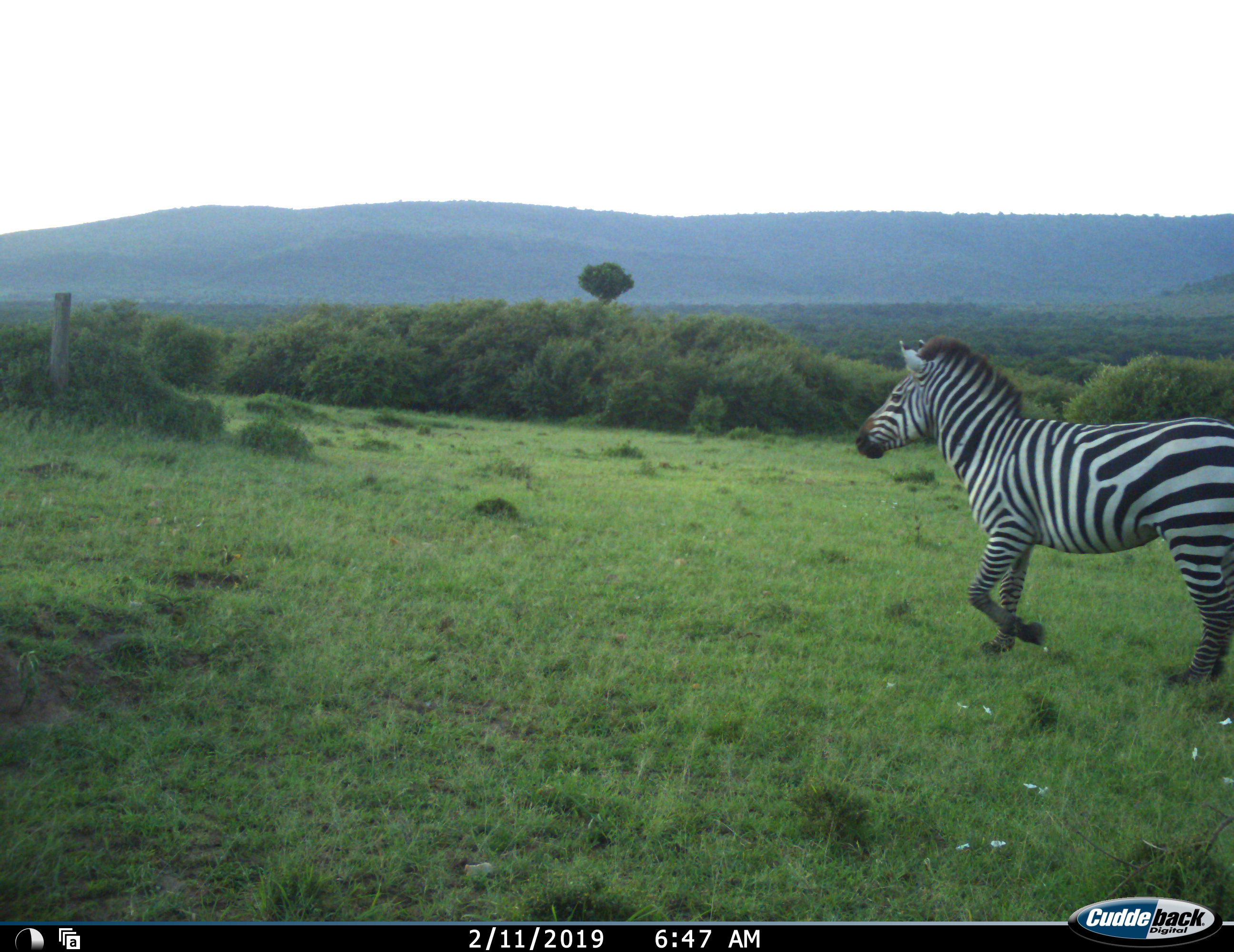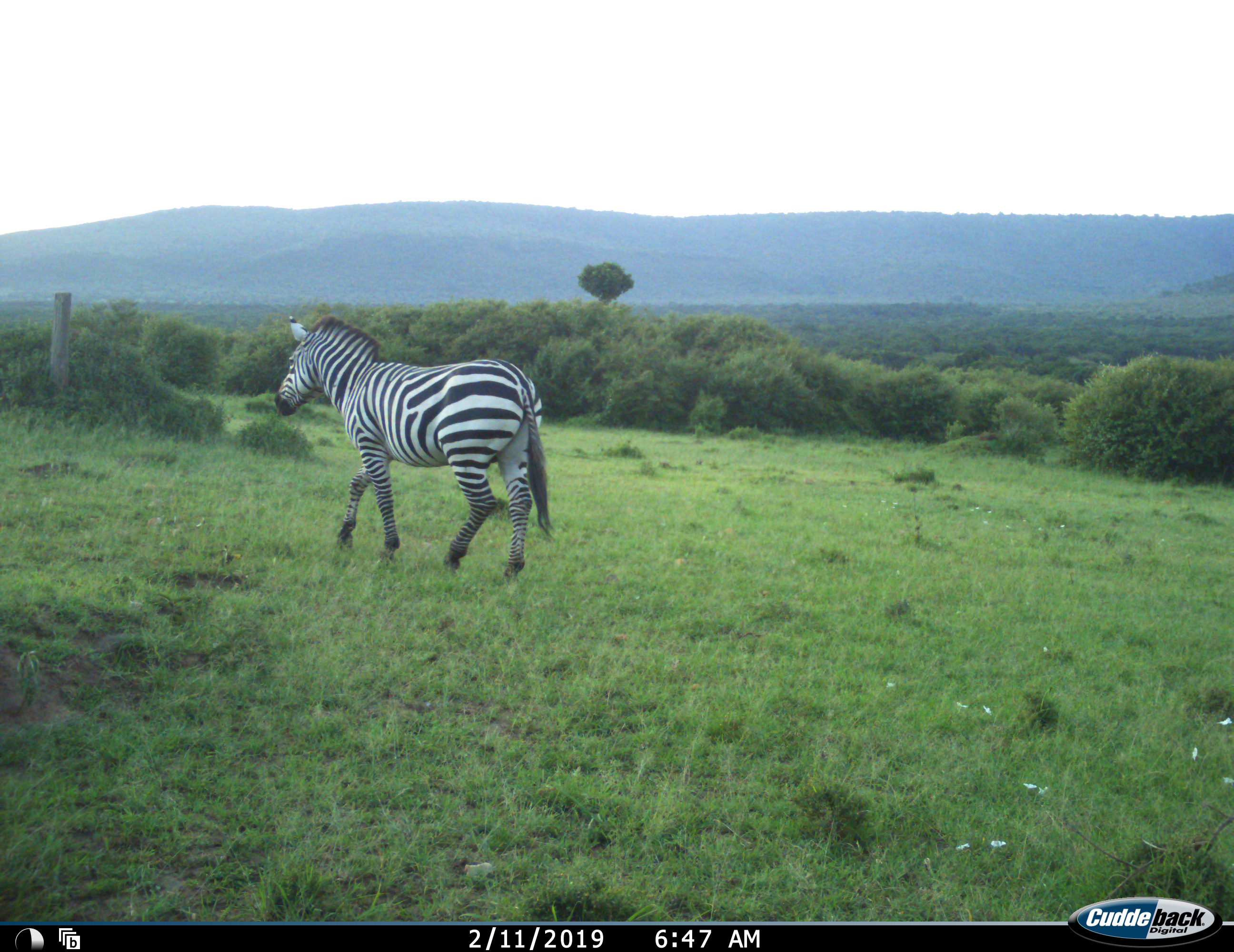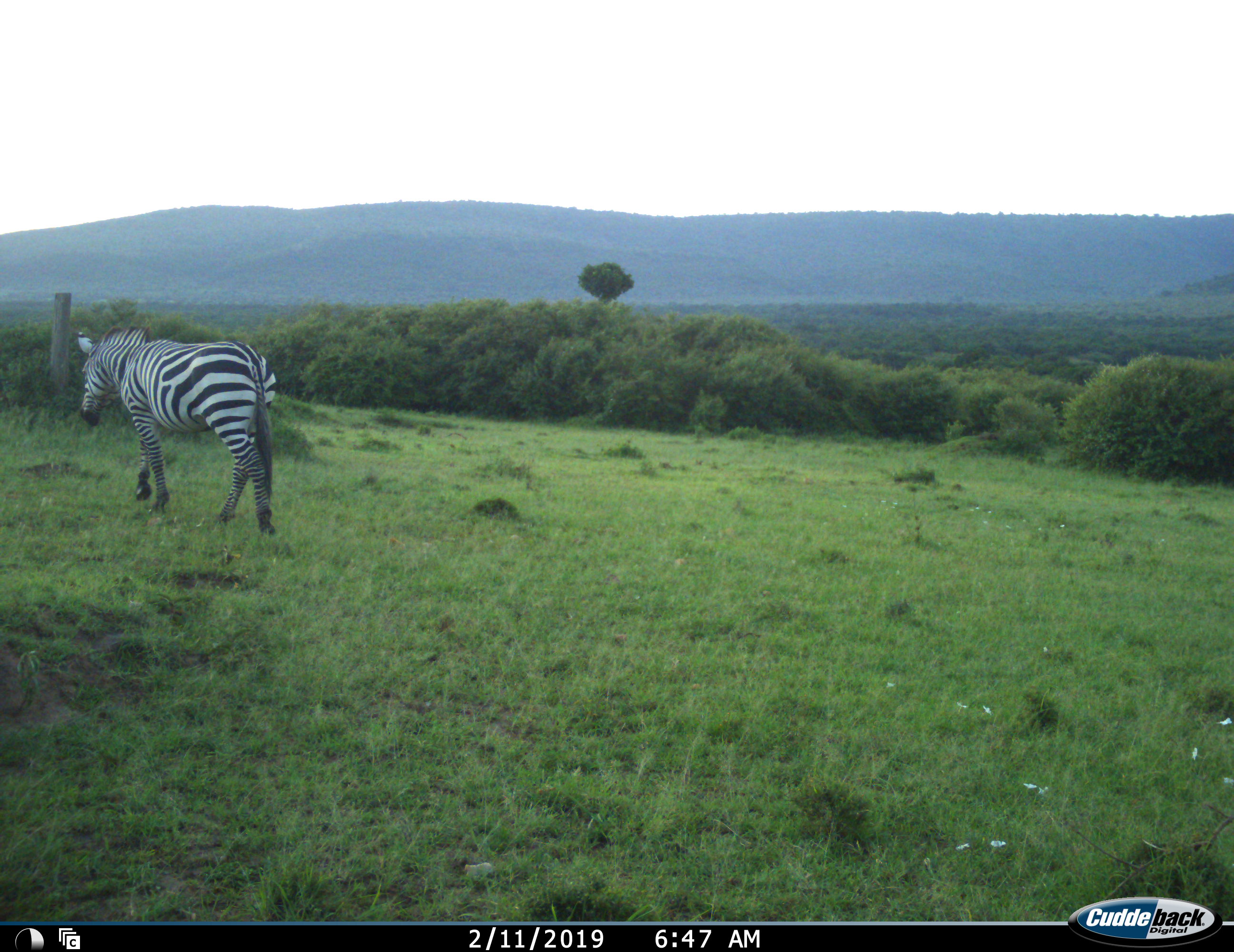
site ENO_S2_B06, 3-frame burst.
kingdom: Animalia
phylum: Chordata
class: Mammalia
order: Perissodactyla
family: Equidae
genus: Equus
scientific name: Equus quagga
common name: plains zebra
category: zebraplains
Zebraplains (plains zebra) (Equus quagga), count 1. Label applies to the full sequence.